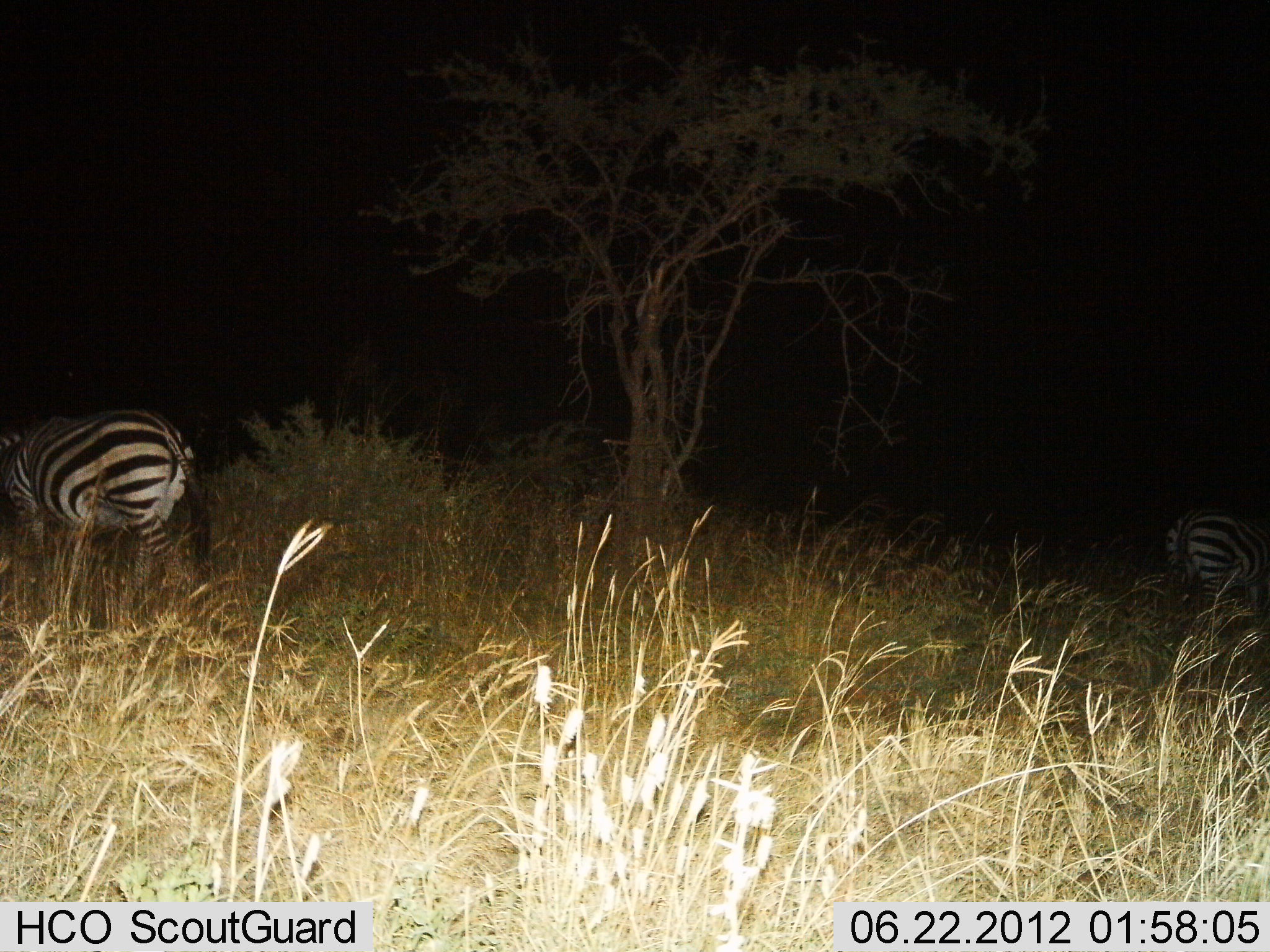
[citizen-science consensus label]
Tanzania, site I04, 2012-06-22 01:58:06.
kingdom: Animalia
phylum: Chordata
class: Mammalia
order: Perissodactyla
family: Equidae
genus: Equus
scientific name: Equus quagga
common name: plains zebra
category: zebra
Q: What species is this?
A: Zebra (plains zebra) (Equus quagga).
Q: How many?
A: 2.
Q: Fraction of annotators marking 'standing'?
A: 78%.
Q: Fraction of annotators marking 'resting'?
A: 0%.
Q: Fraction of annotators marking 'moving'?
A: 11%.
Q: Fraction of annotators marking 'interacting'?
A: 0%.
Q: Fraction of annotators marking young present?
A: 0%.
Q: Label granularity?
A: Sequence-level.